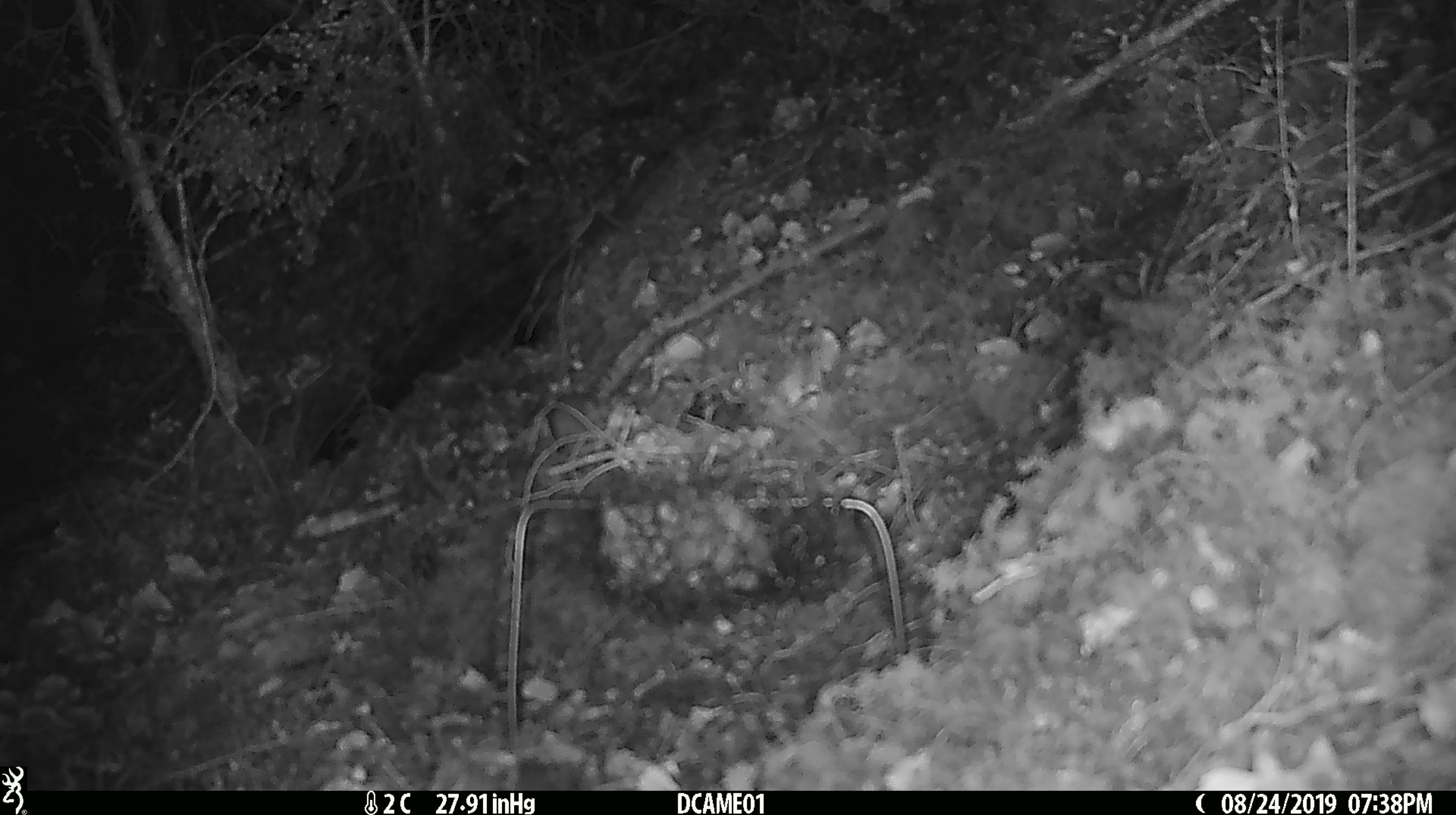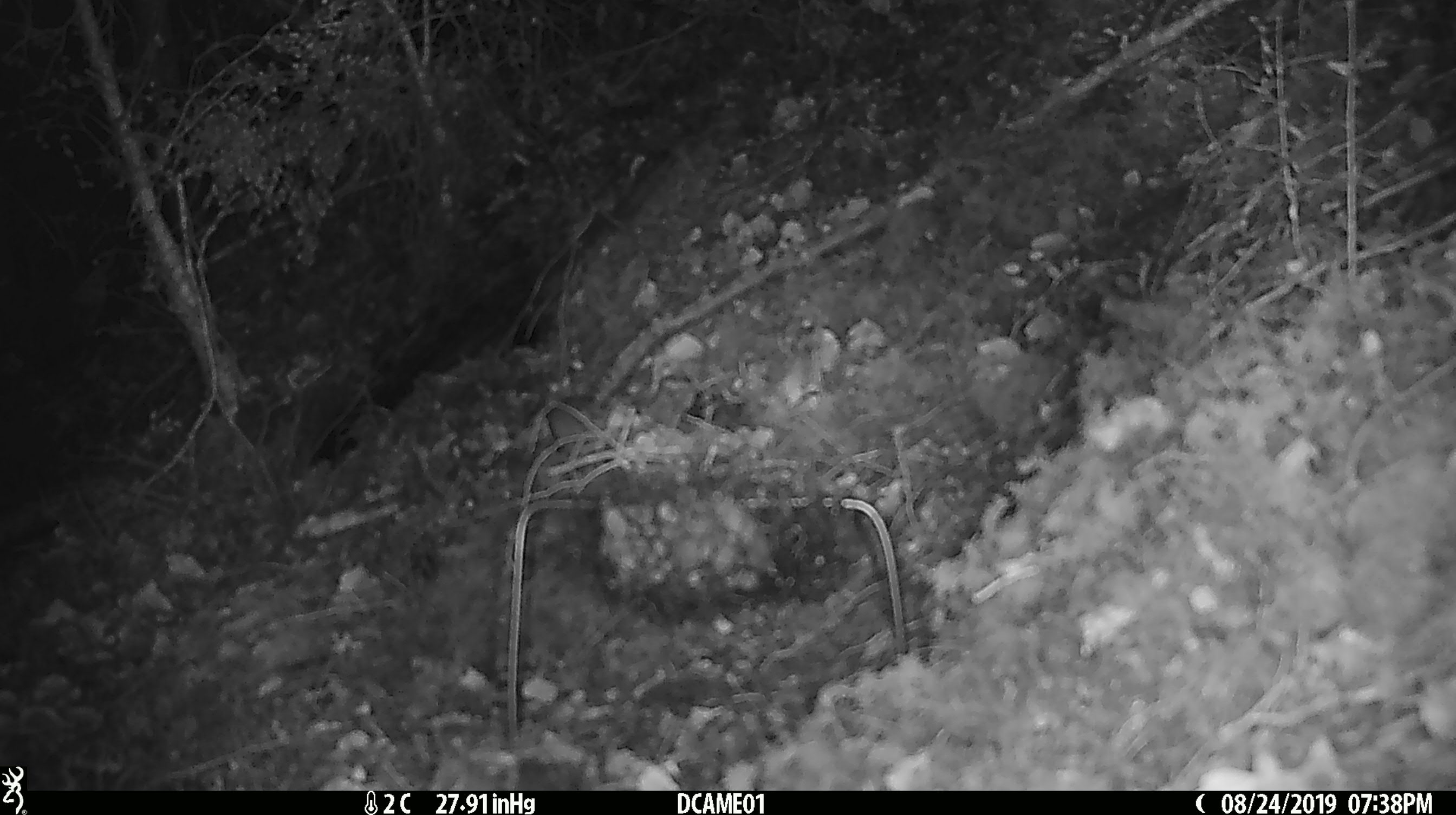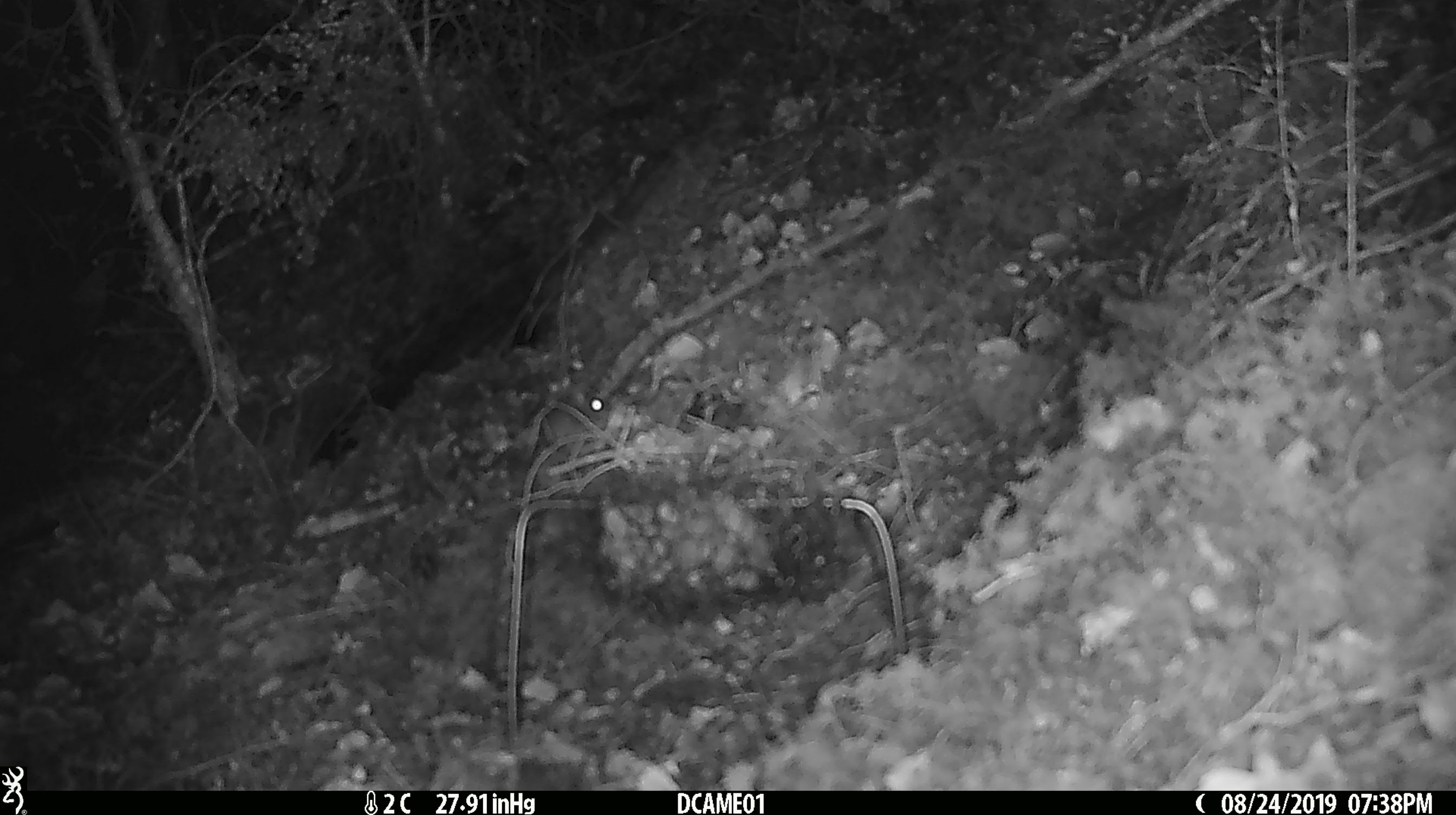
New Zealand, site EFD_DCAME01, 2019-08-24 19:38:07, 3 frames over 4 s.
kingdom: Animalia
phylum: Chordata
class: Mammalia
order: Rodentia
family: Muridae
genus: Mus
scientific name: Mus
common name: mouse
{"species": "mouse (Mus)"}